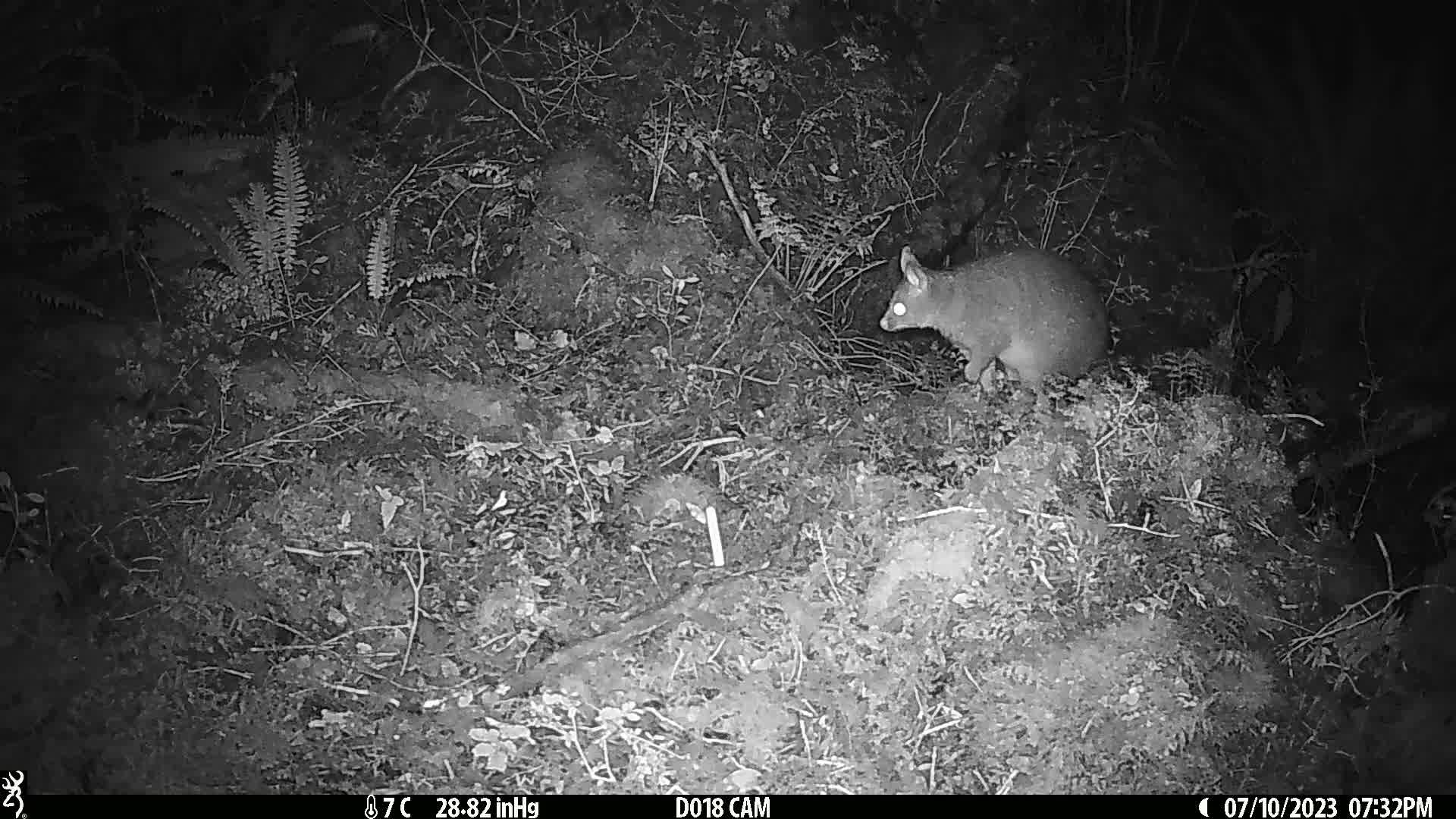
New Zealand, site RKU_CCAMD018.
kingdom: Animalia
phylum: Chordata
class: Mammalia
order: Diprotodontia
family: Phalangeridae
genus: Trichosurus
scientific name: Trichosurus vulpecula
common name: common brushtail possum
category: possum